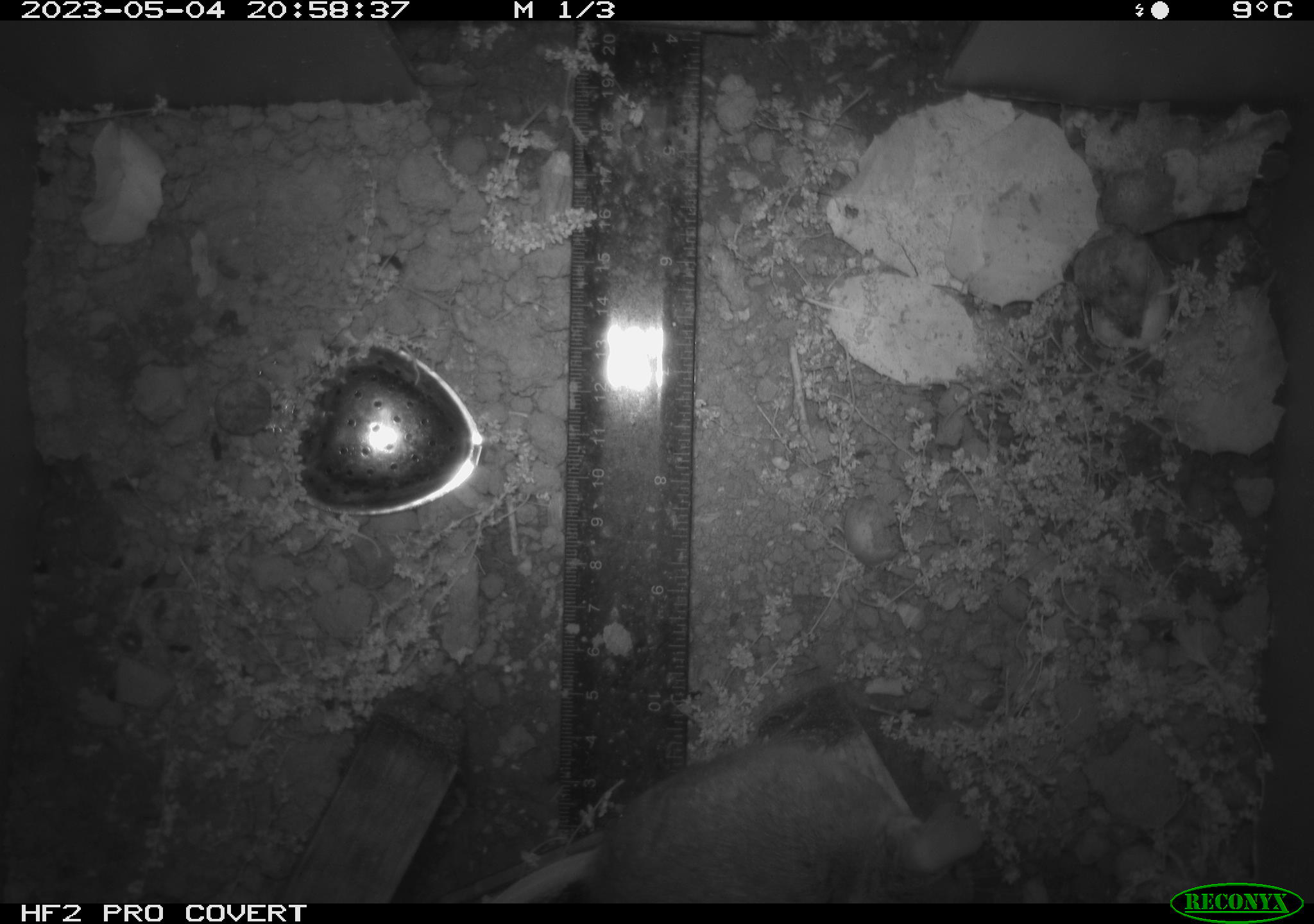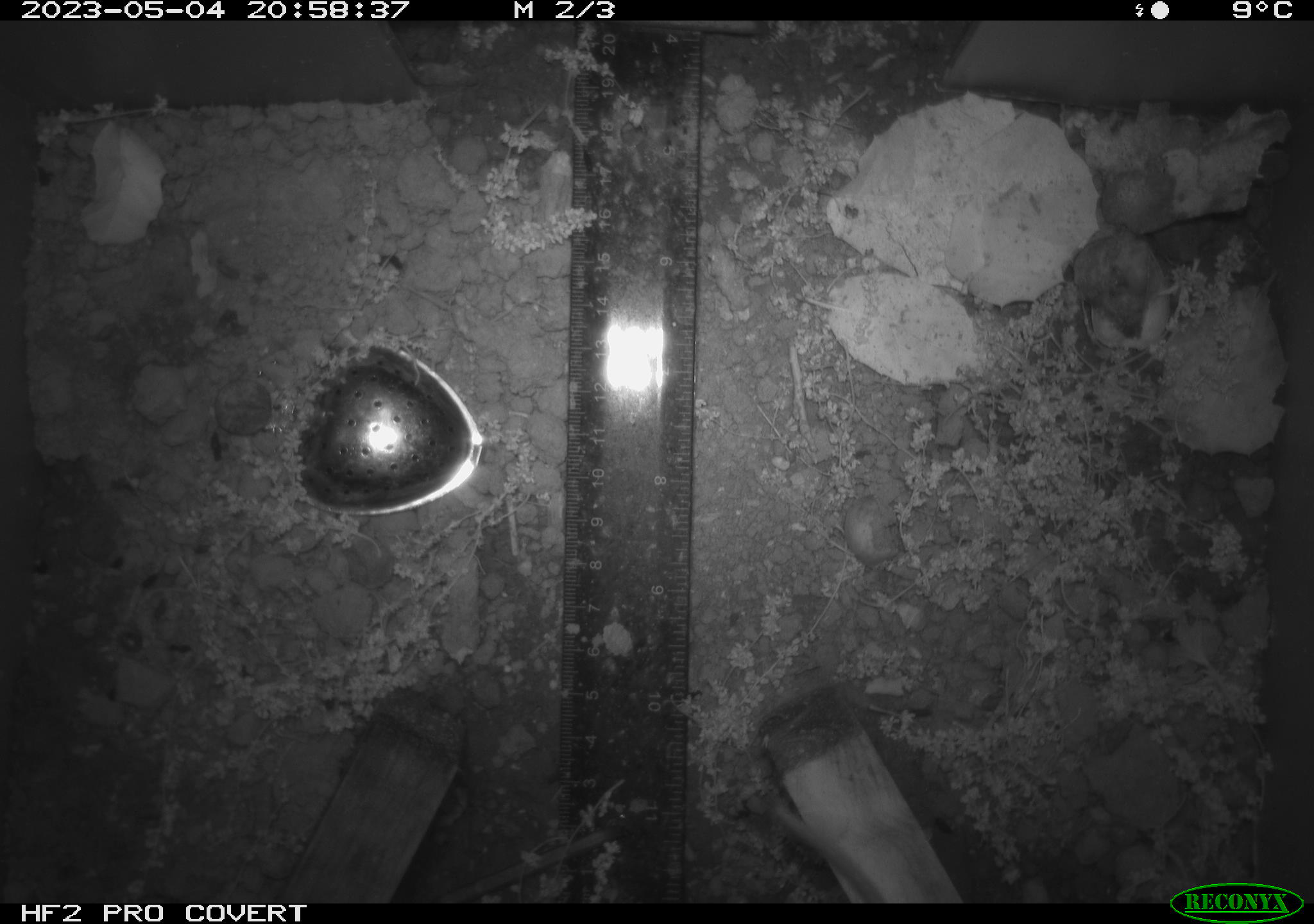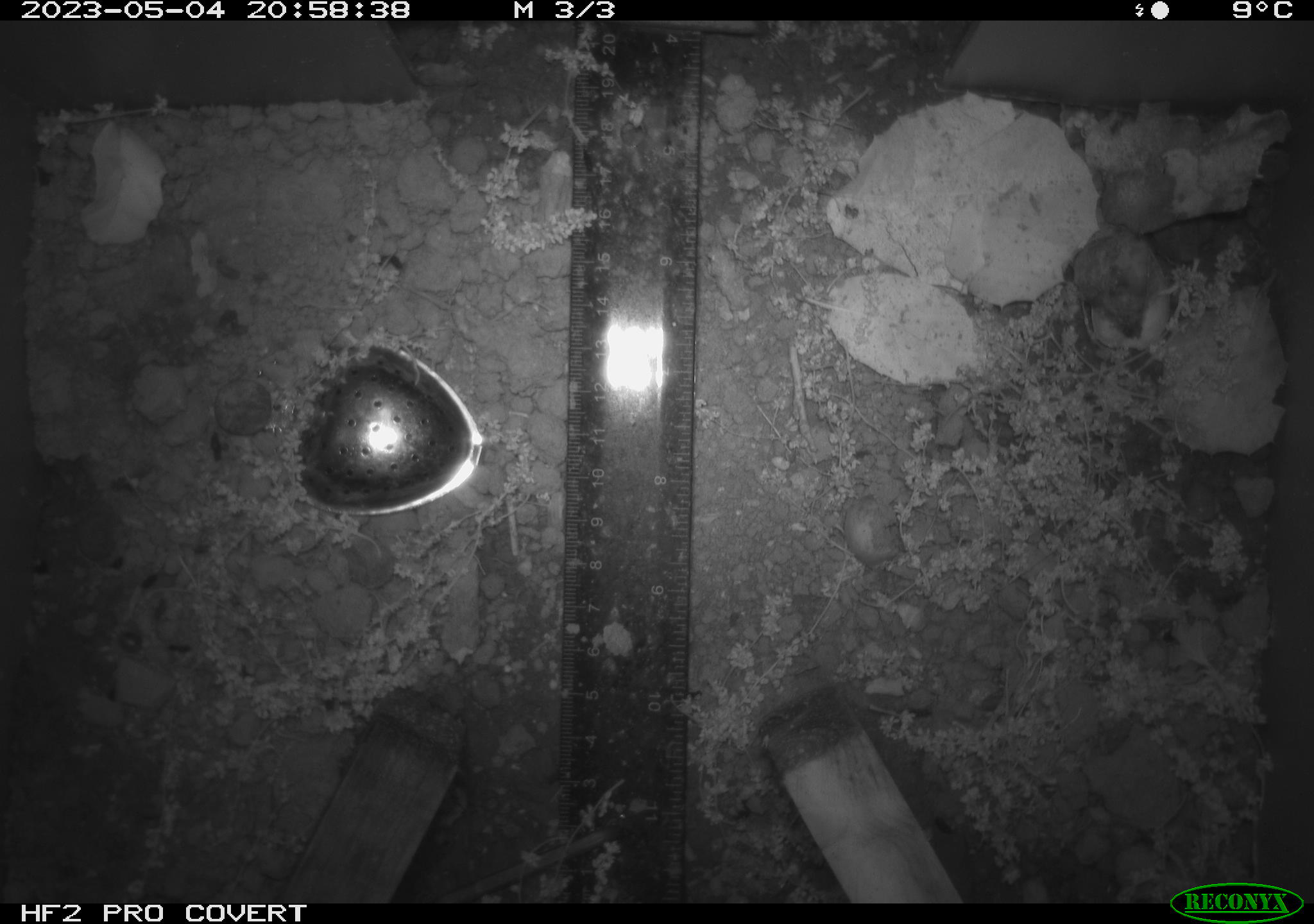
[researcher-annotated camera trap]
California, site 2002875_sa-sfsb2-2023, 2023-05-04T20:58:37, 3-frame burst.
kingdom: Animalia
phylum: Chordata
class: Mammalia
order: Rodentia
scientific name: Rodentia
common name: mouse species